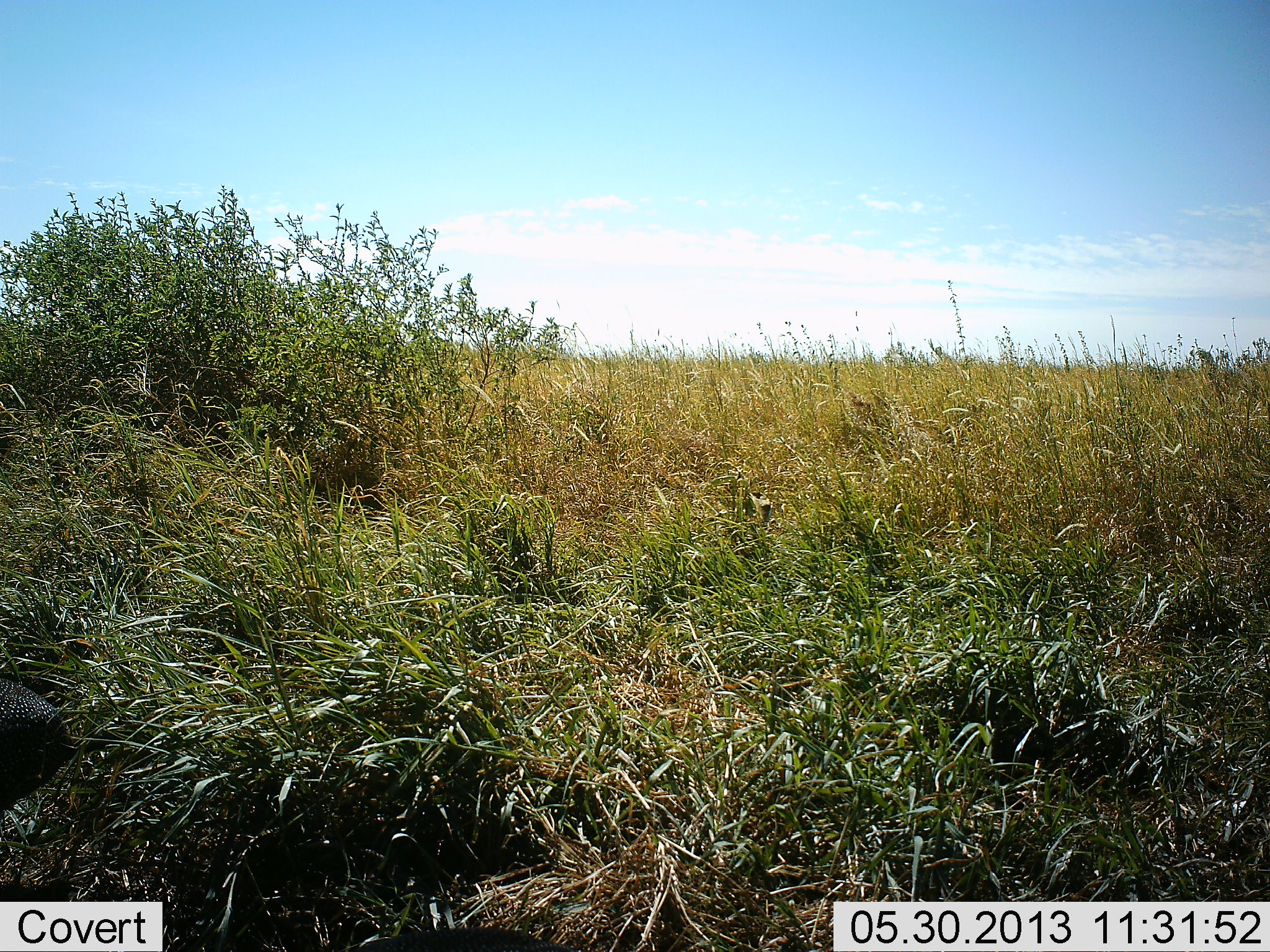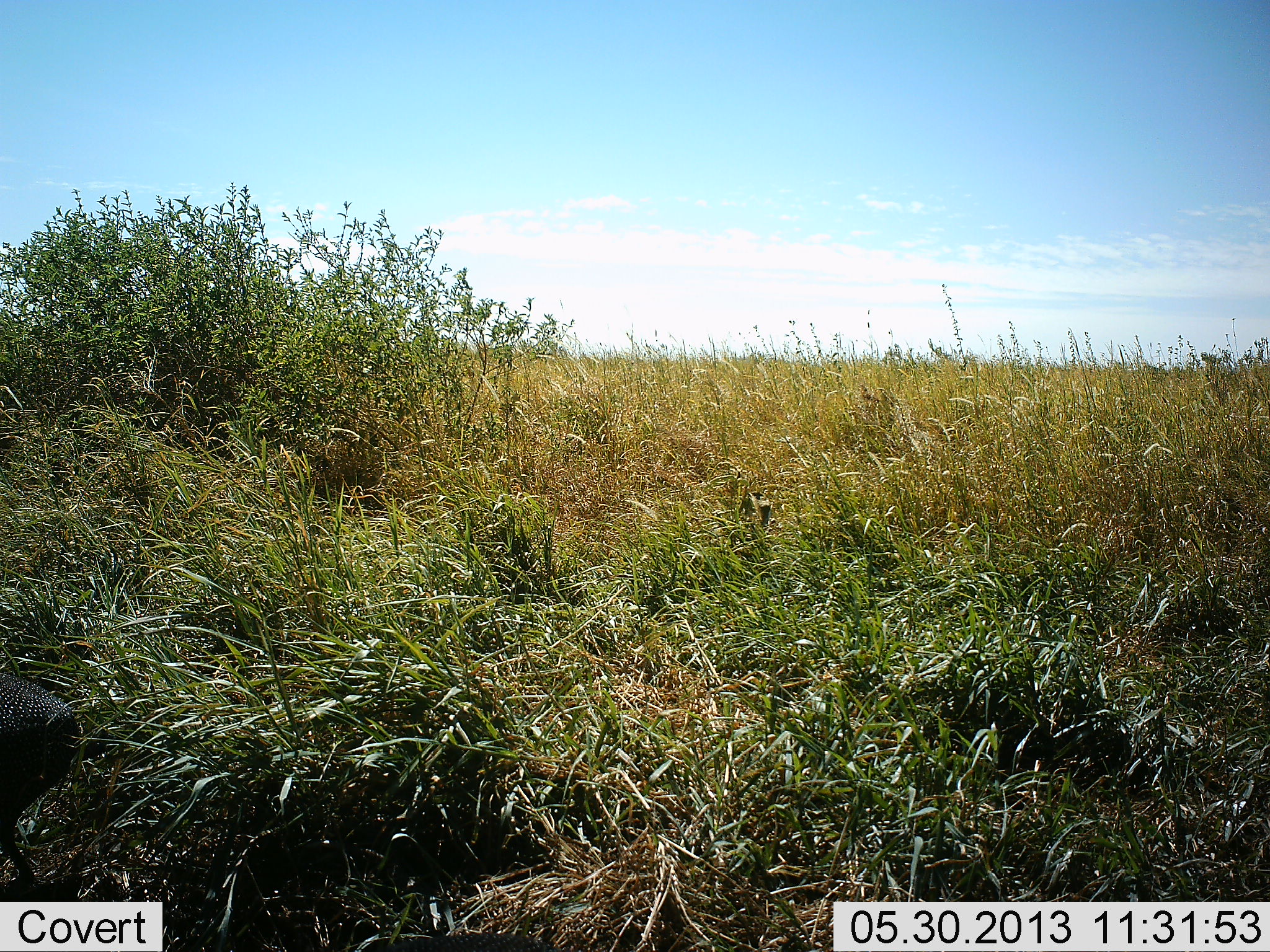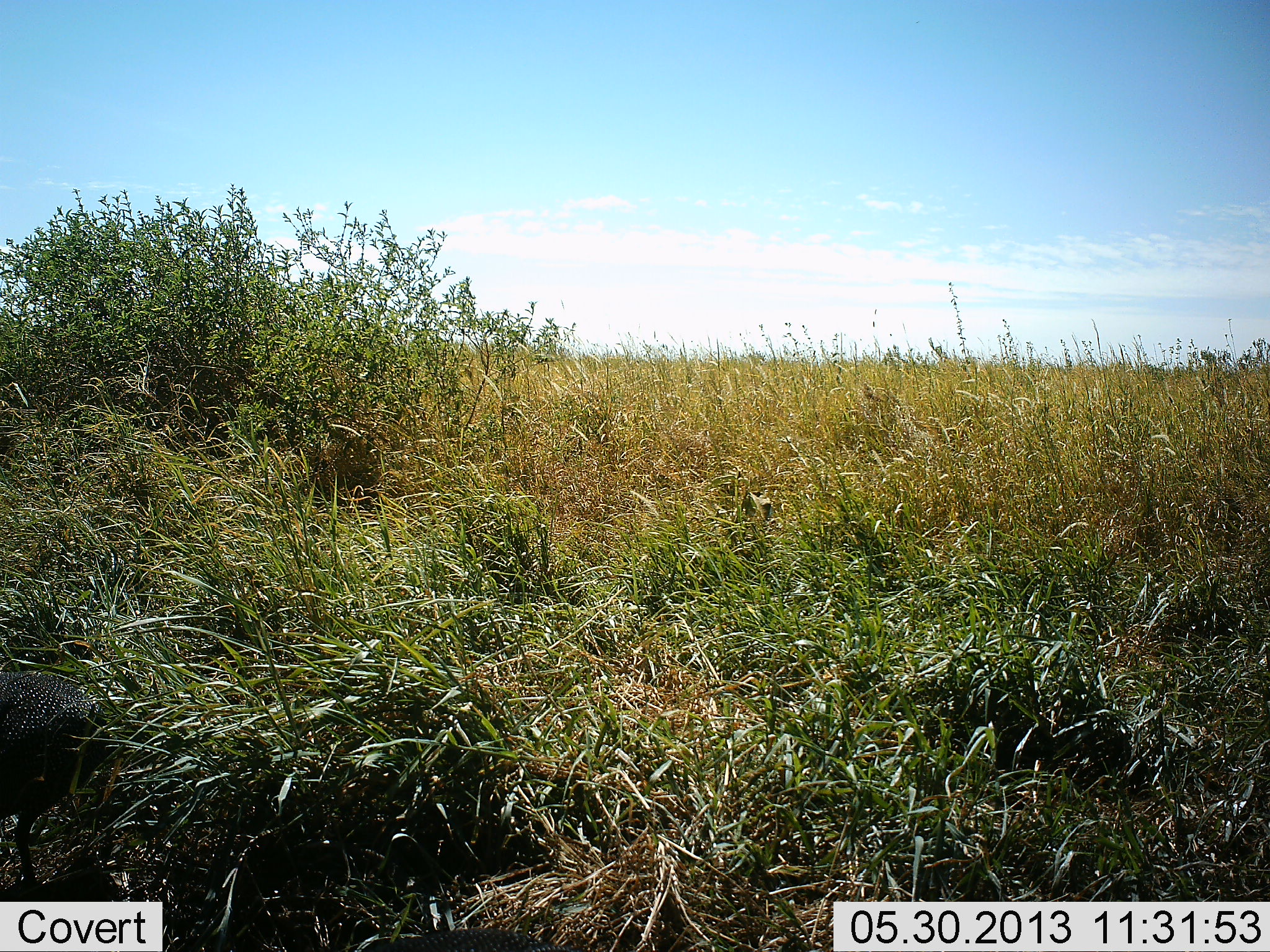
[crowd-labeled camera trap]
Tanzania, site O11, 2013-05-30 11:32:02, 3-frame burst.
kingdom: Animalia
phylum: Chordata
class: Aves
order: Galliformes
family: Numididae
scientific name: Numididae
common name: guinea fowl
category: guineafowl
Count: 1.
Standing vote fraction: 30%.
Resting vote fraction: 0%.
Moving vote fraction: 50%.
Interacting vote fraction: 0%.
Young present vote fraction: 0%.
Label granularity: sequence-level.